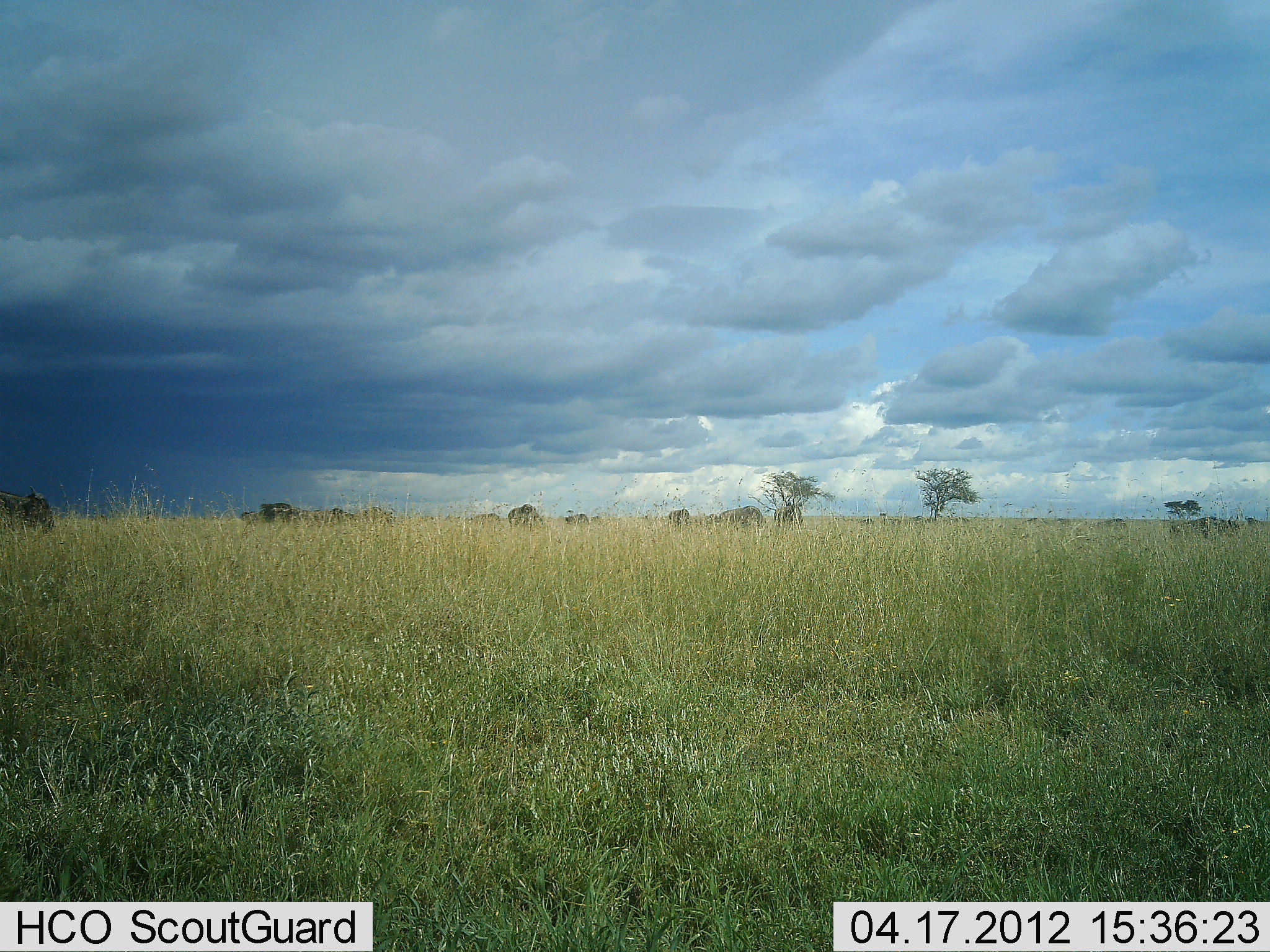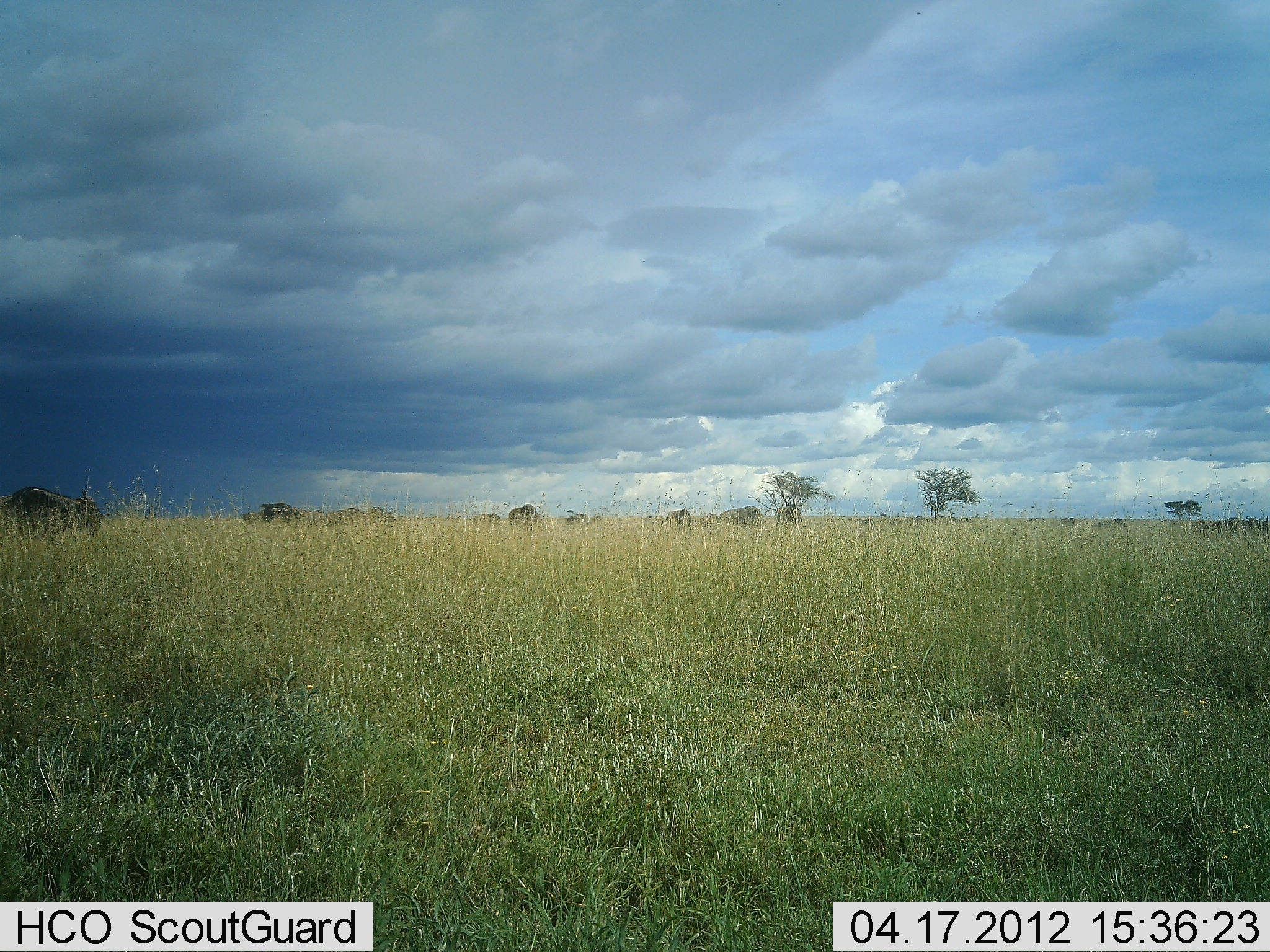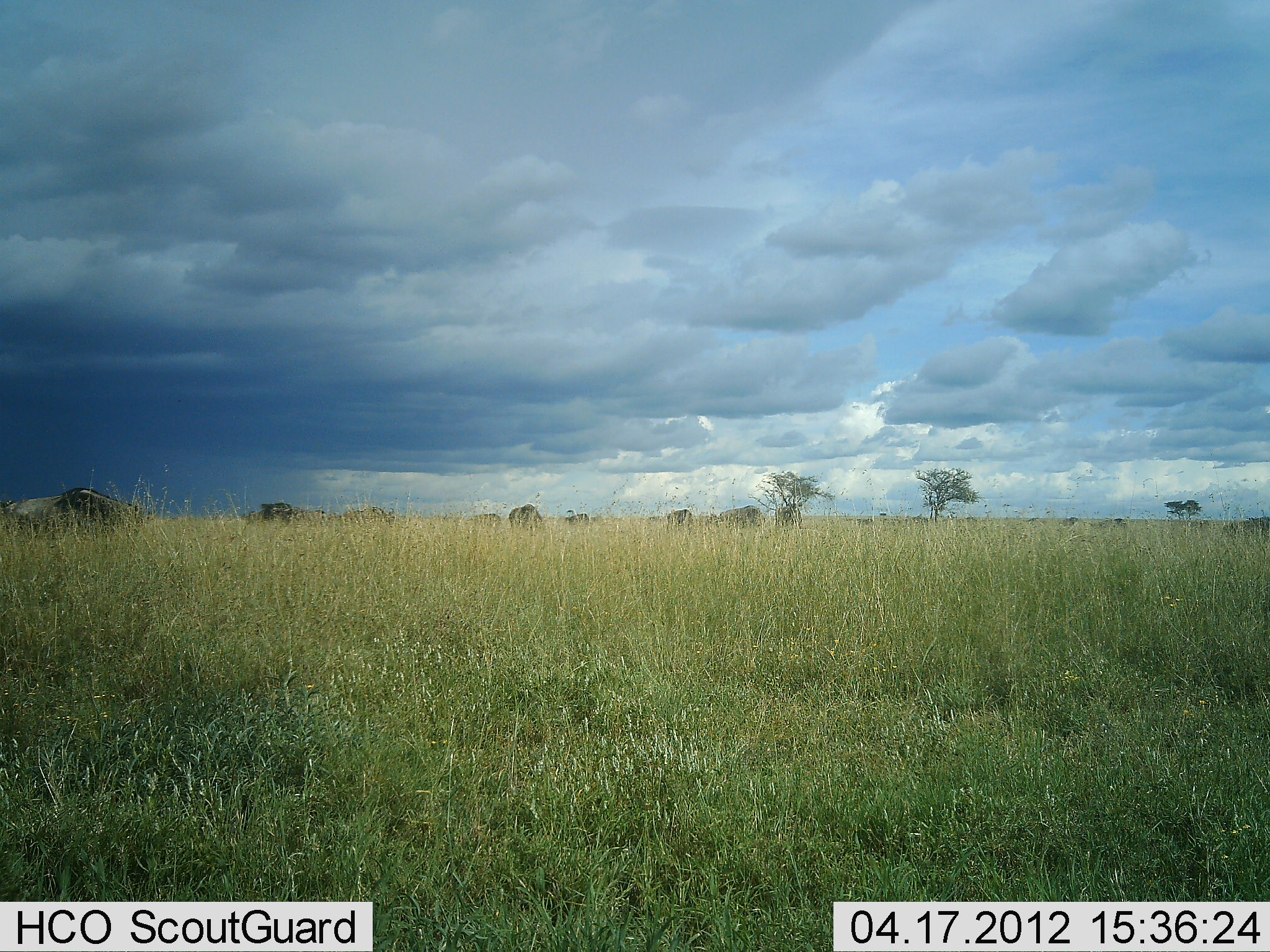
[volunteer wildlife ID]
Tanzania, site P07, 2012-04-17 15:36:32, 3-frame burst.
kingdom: Animalia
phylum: Chordata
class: Mammalia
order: Artiodactyla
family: Bovidae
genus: Connochaetes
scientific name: Connochaetes taurinus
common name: blue wildebeest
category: wildebeest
Wildebeest (blue wildebeest) (Connochaetes taurinus), count 11-50. Behavior (volunteer vote fractions): standing 28%, resting 6%, moving 89%, interacting 0%. Young present (vote fraction): 0%. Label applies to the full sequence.